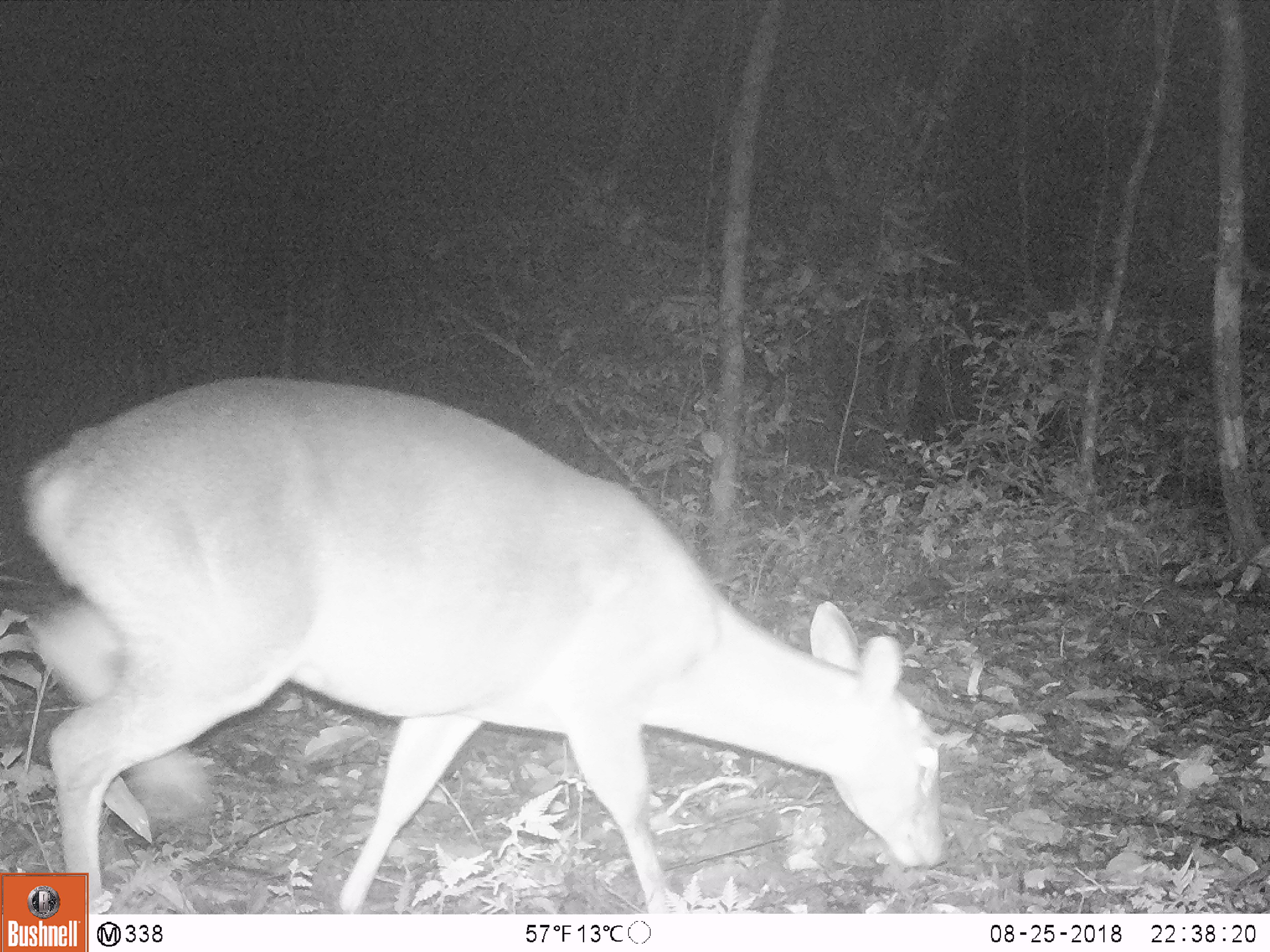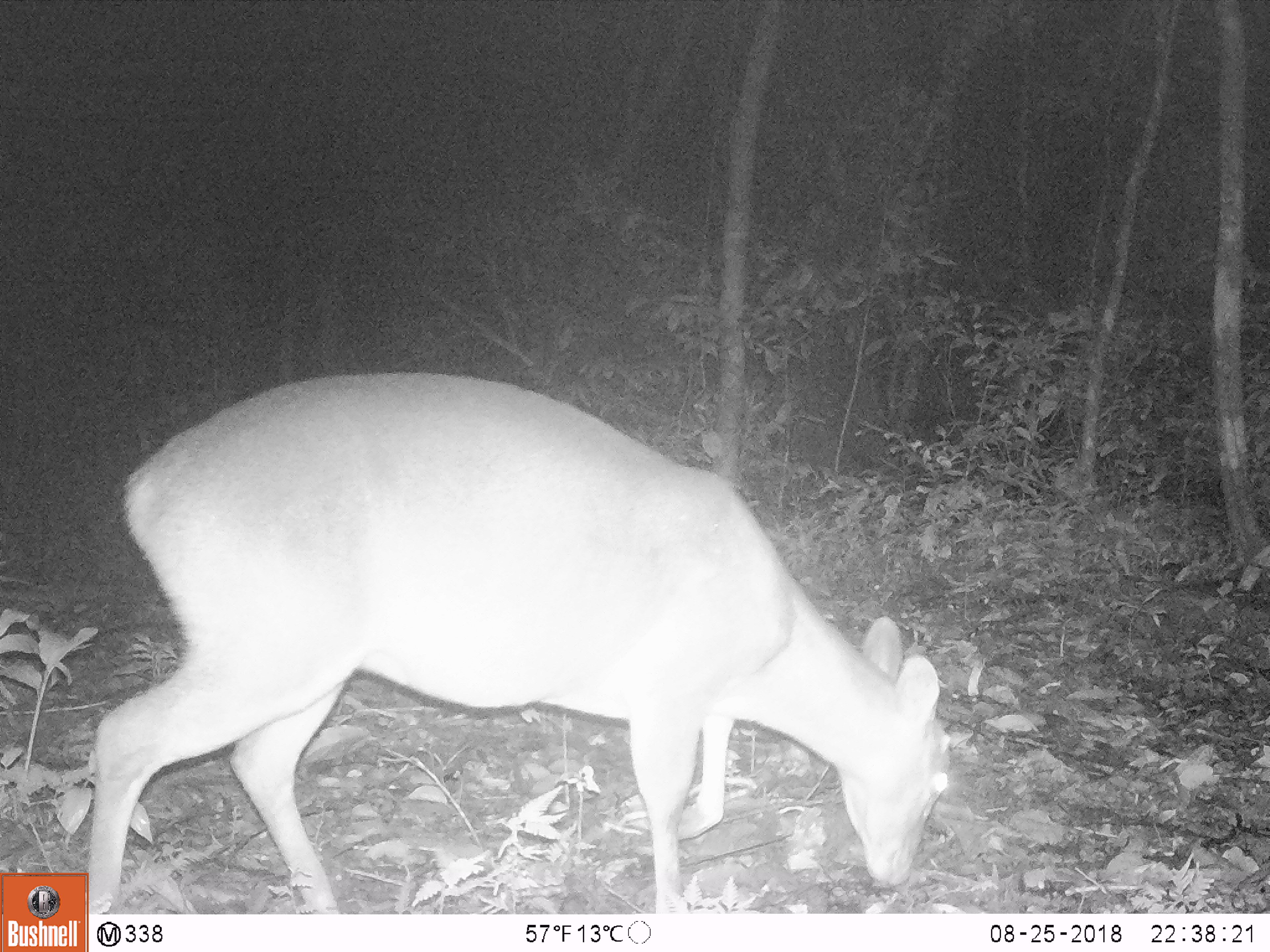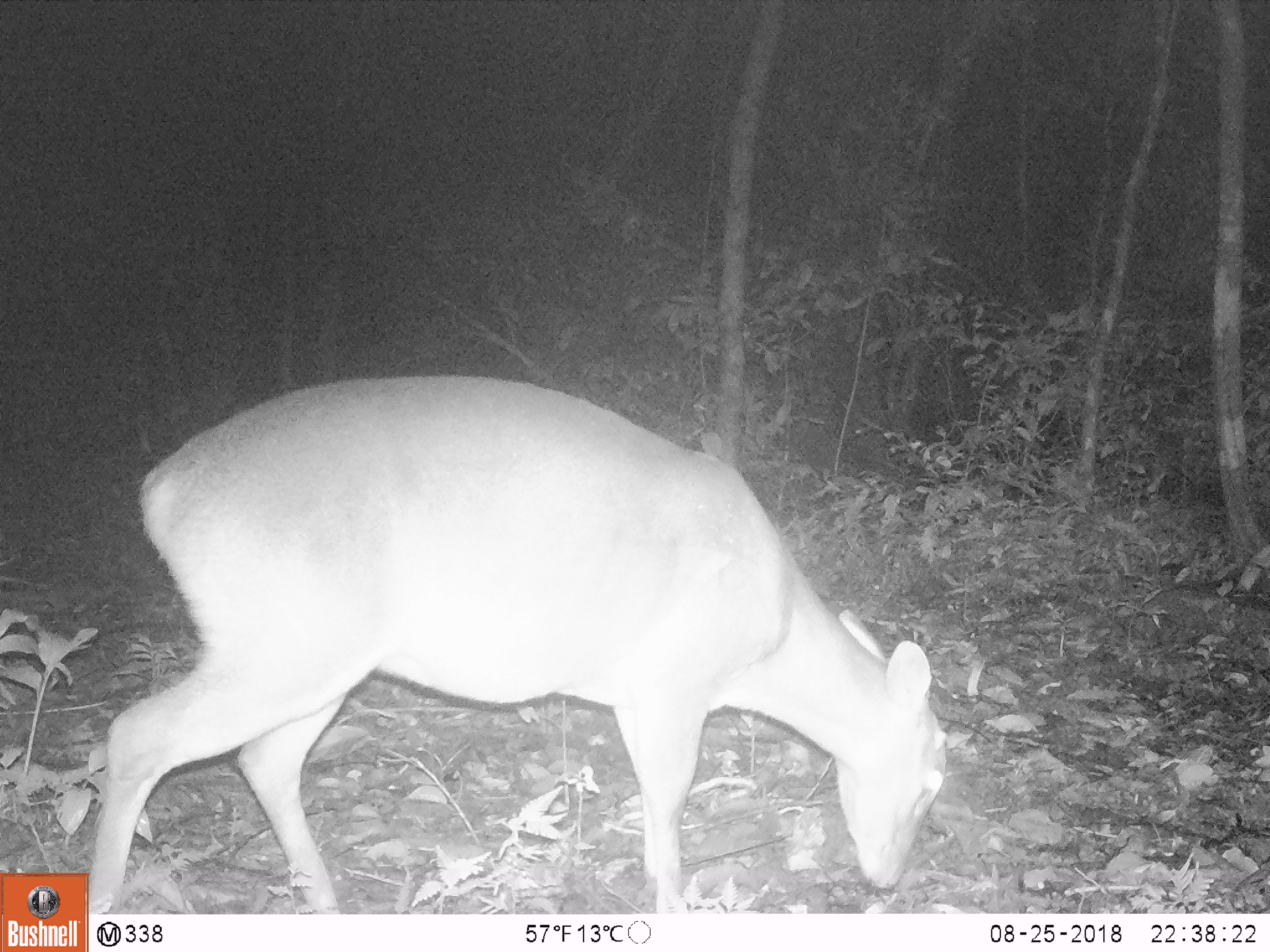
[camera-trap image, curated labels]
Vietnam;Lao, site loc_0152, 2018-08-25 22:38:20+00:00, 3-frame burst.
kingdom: Animalia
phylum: Chordata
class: Mammalia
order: Artiodactyla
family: Cervidae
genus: Muntiacus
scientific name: Muntiacus vuquangensis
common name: large-antlered muntjac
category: large antlered muntjac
Large antlered muntjac (large-antlered muntjac) (Muntiacus vuquangensis). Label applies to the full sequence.